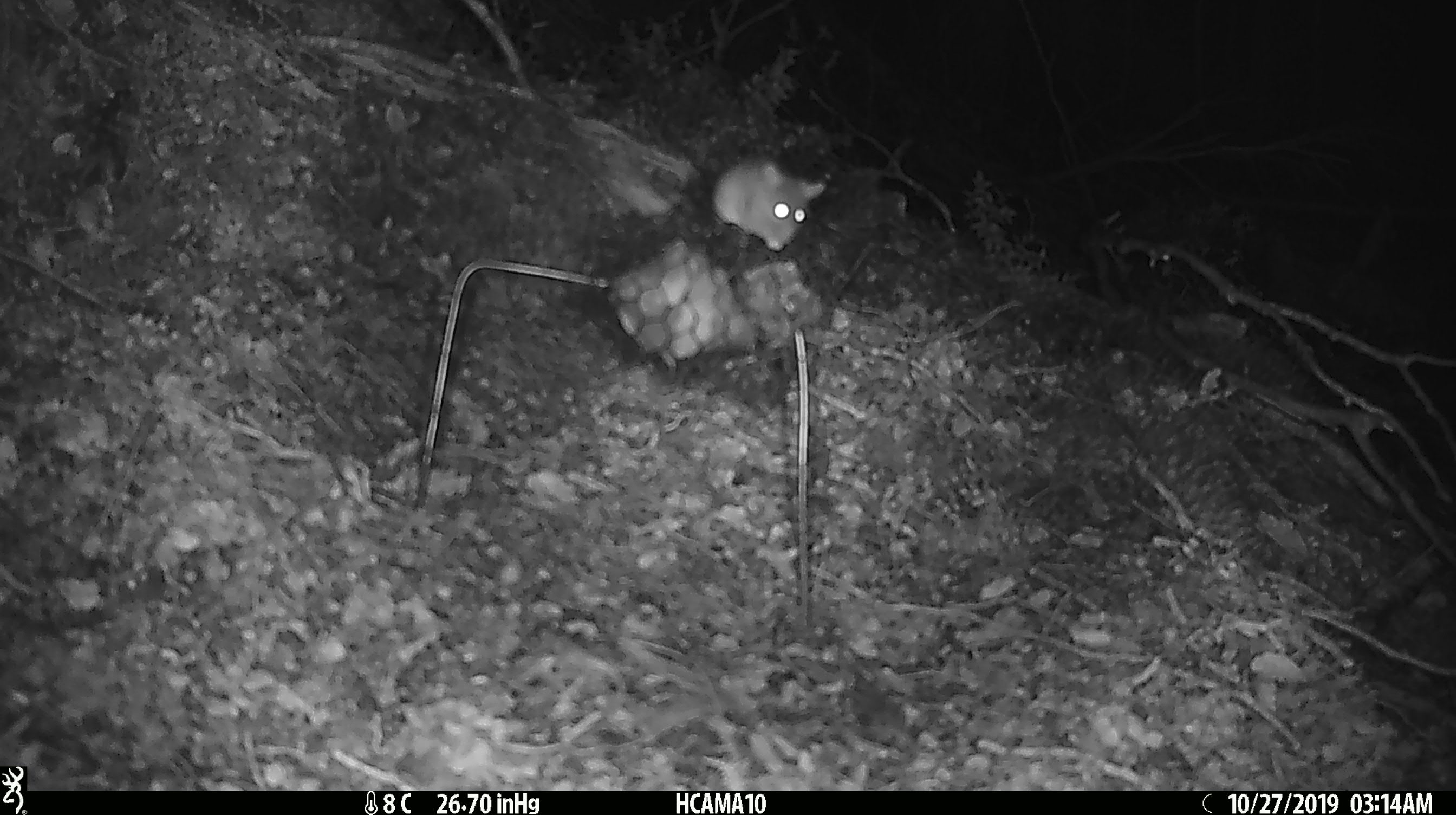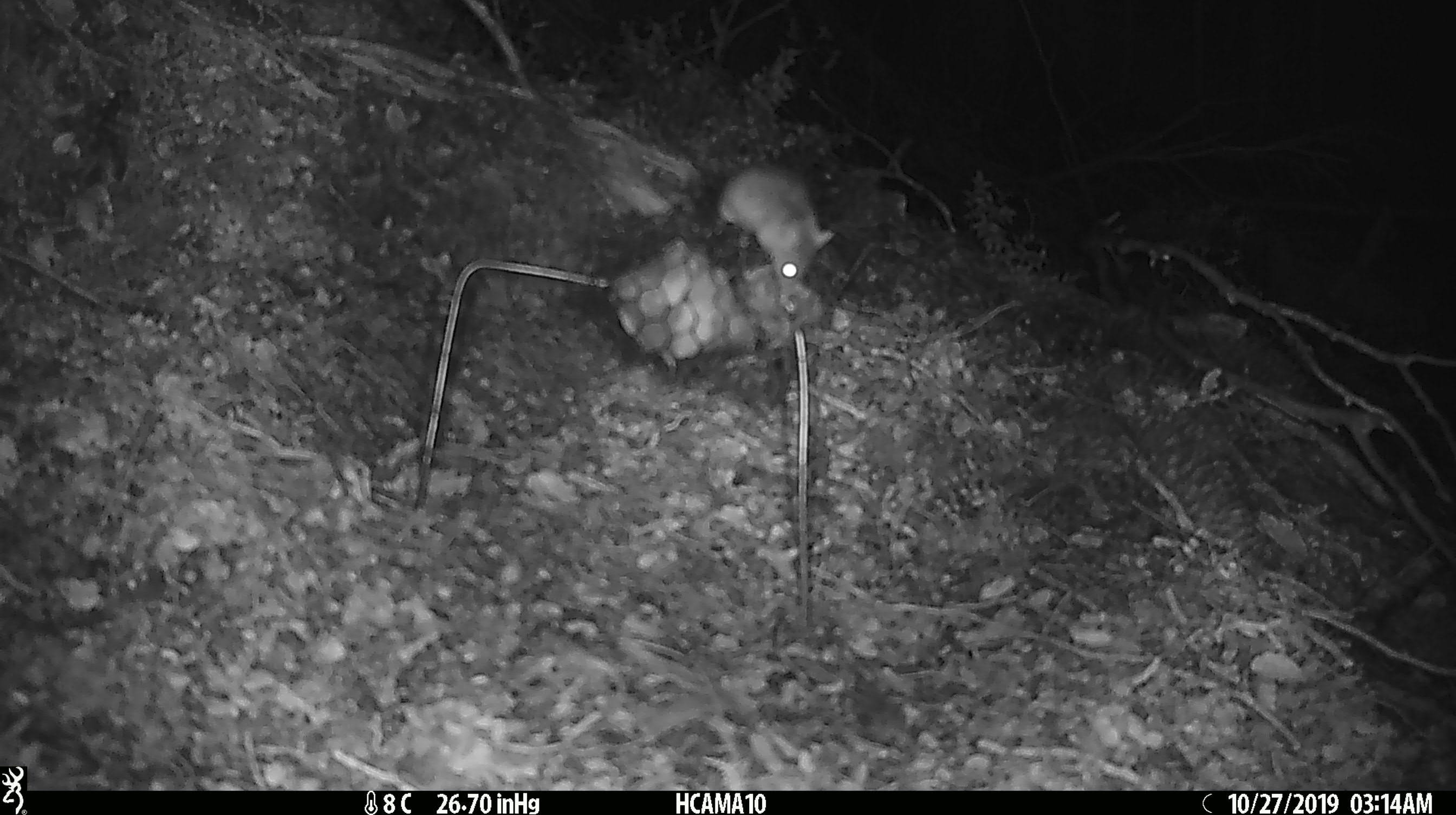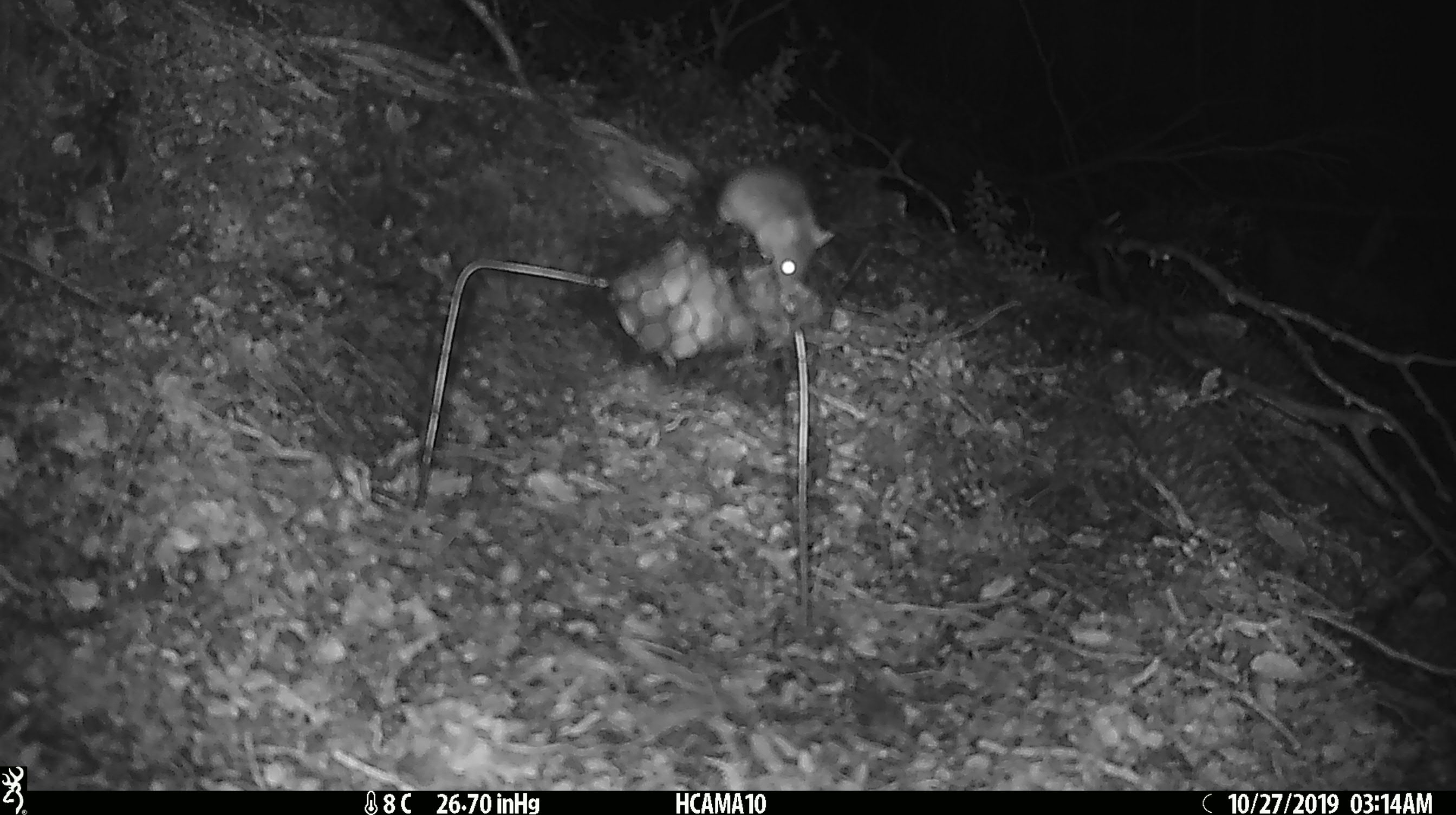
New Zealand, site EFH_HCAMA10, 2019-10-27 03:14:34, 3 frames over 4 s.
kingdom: Animalia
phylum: Chordata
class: Mammalia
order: Rodentia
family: Muridae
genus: Mus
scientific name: Mus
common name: mouse